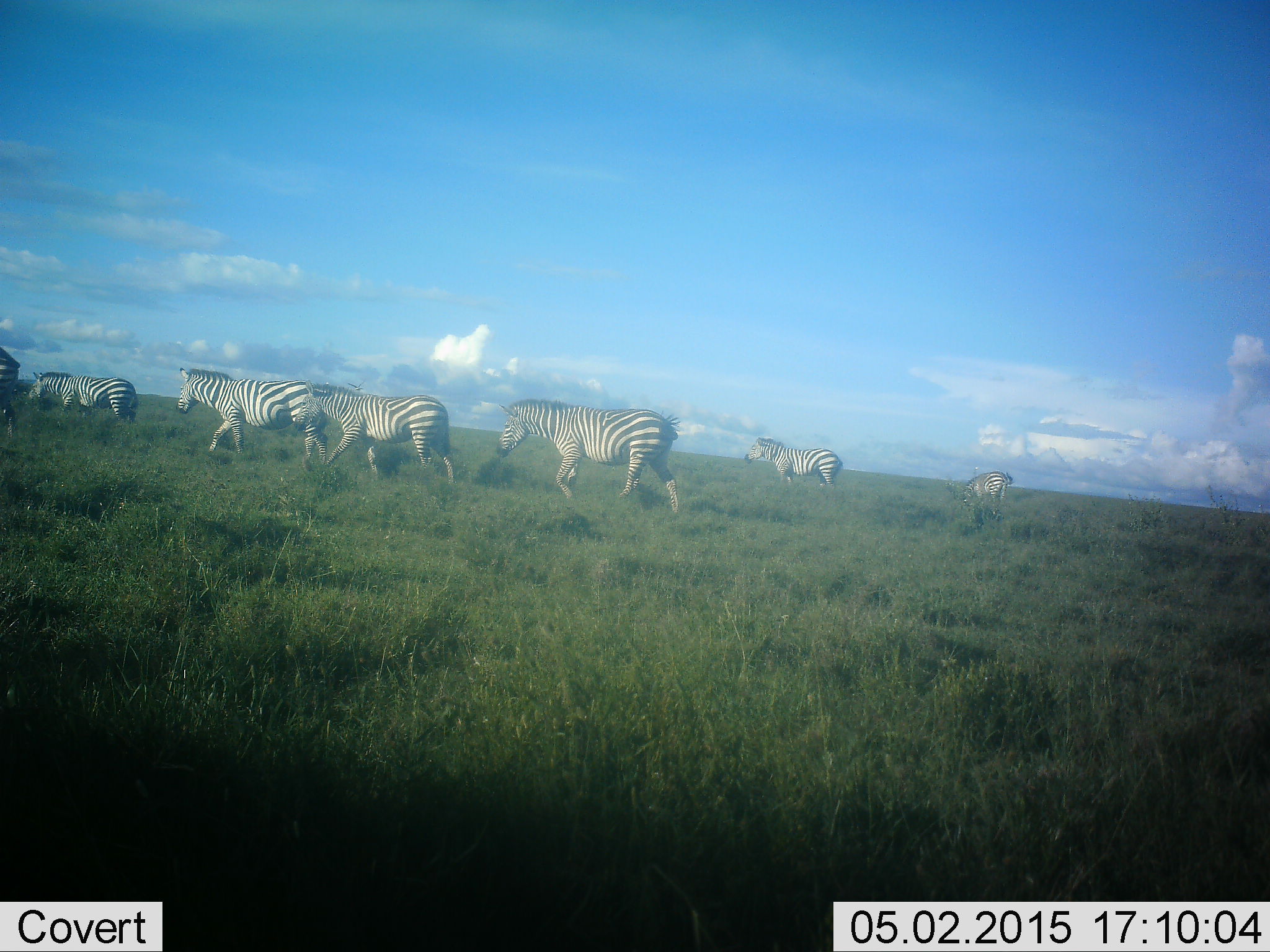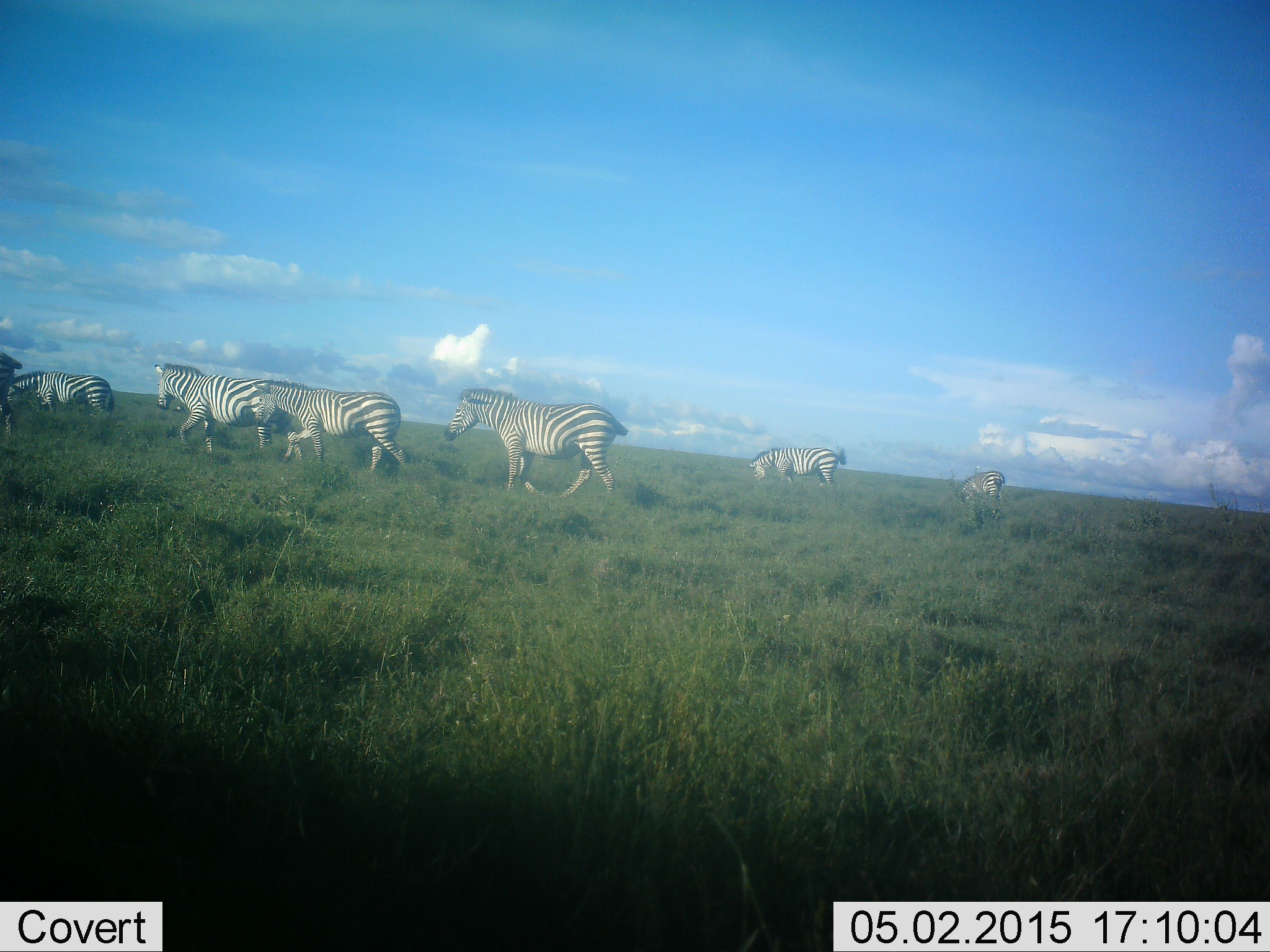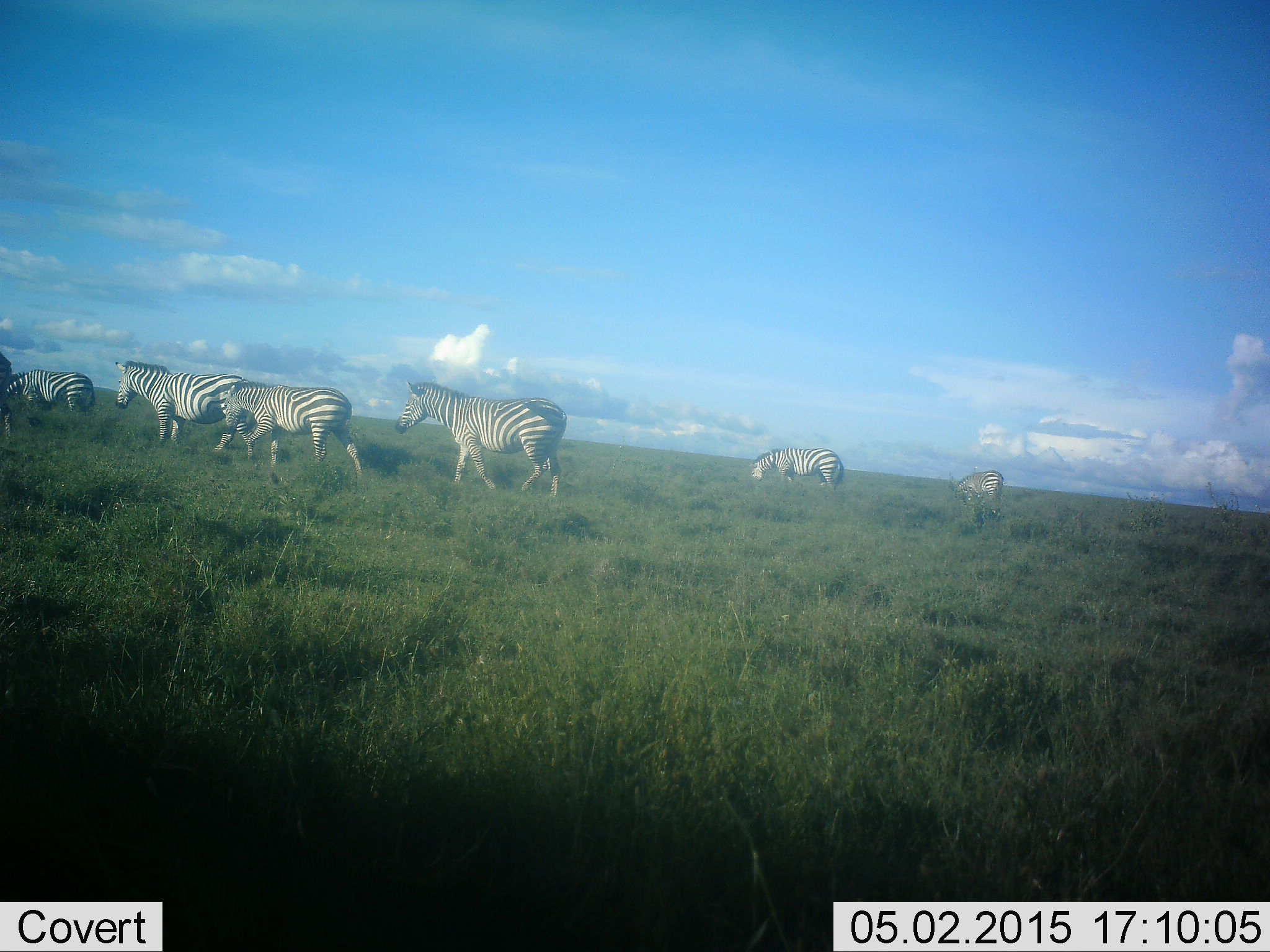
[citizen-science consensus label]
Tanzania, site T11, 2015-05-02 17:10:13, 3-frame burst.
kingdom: Animalia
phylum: Chordata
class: Mammalia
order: Perissodactyla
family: Equidae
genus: Equus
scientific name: Equus quagga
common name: plains zebra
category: zebra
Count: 6.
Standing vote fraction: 30%.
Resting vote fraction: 0%.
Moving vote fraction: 100%.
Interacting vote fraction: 0%.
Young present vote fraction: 10%.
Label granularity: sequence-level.